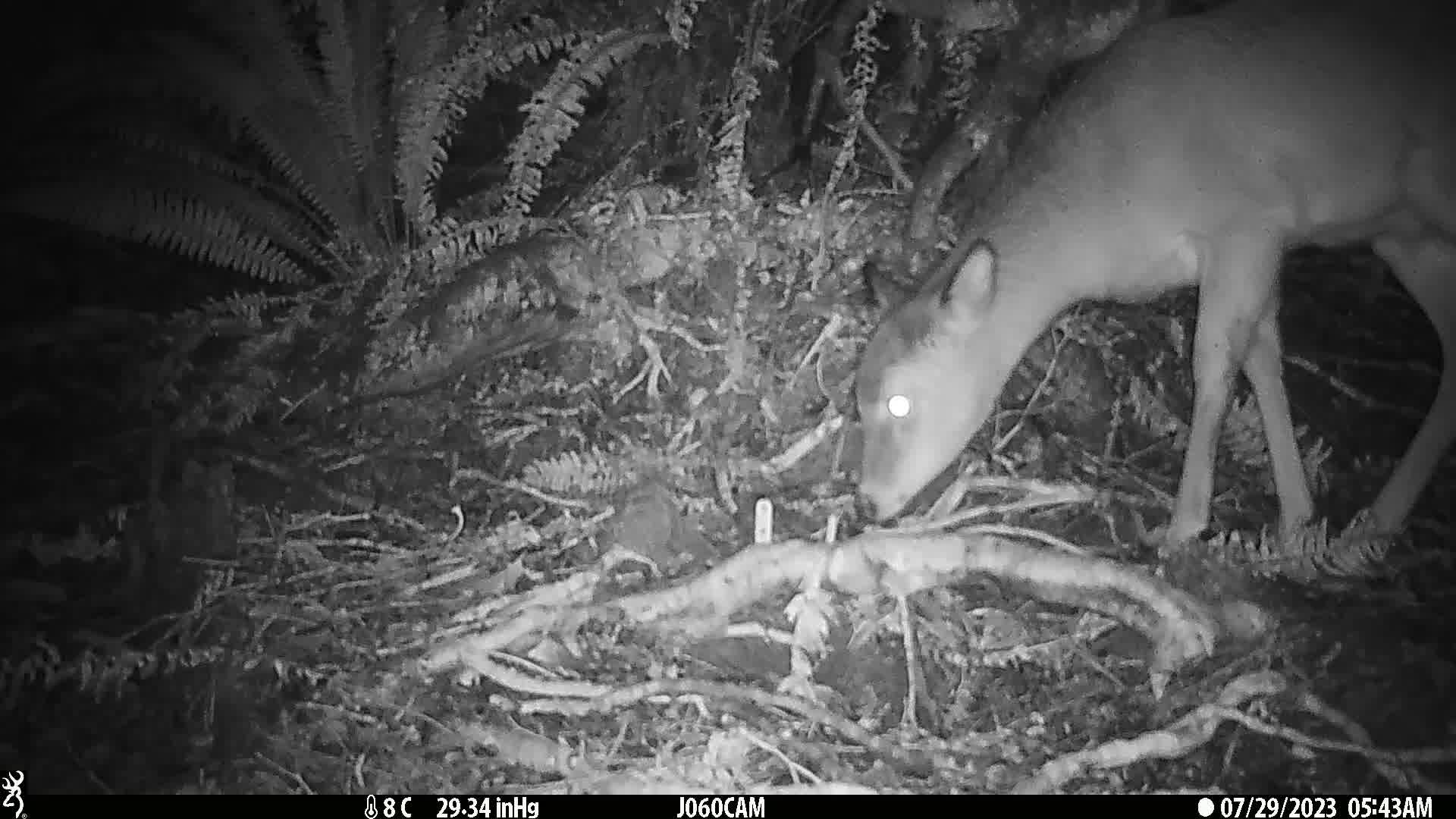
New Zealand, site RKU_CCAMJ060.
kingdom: Animalia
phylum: Chordata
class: Mammalia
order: Artiodactyla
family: Cervidae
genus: Odocoileus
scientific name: Odocoileus virginianus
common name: white-tailed deer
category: white tailed deer